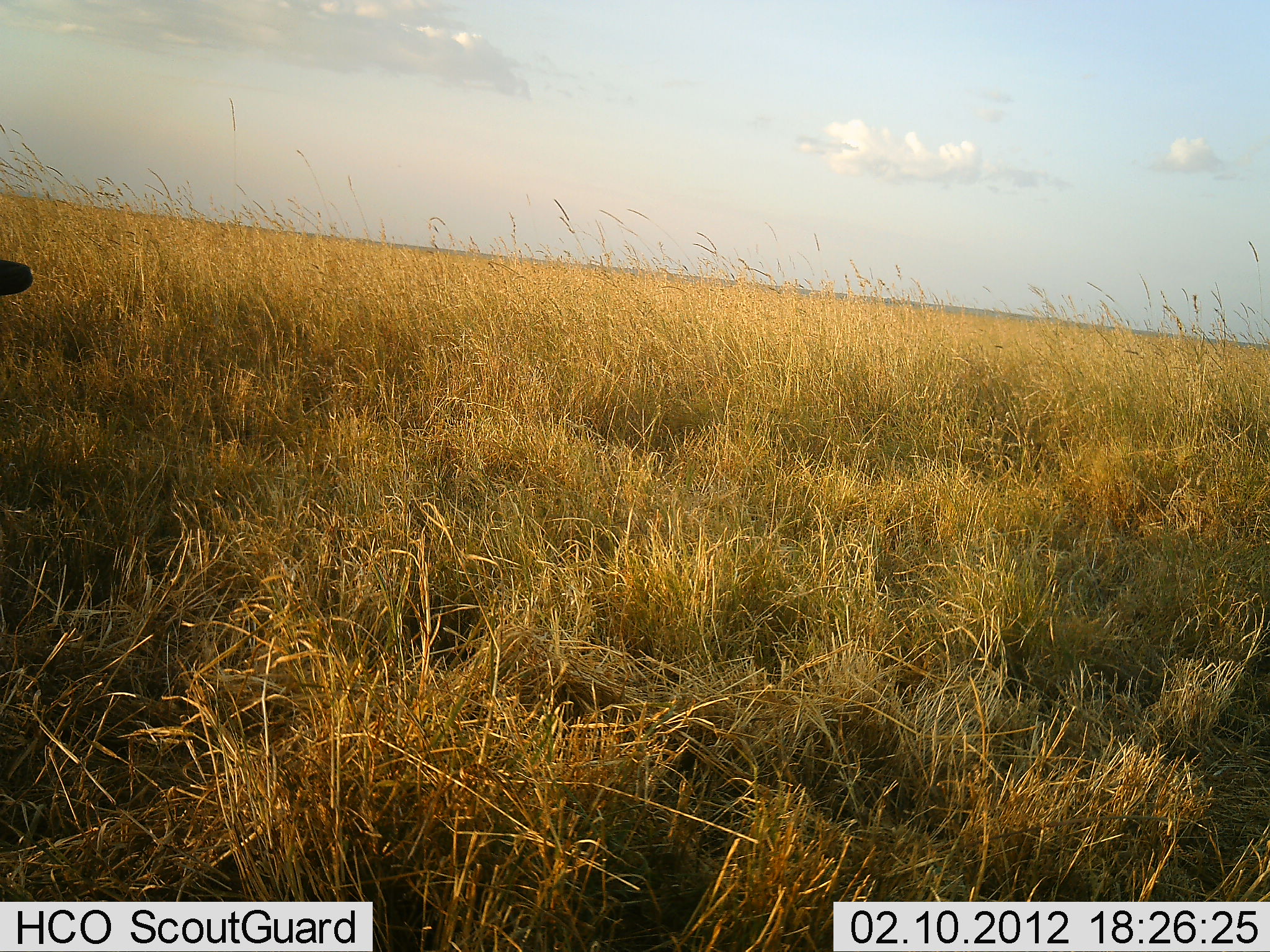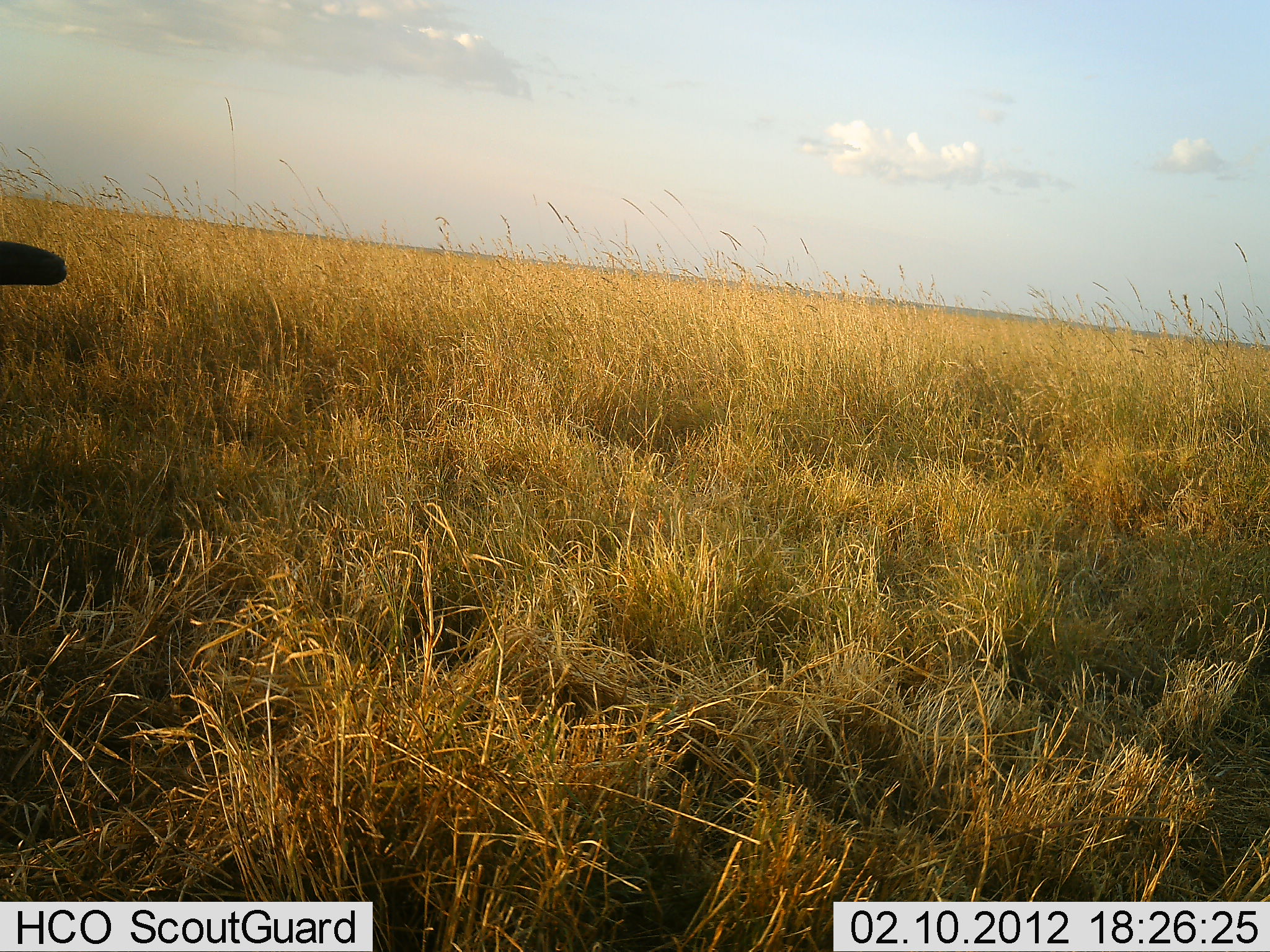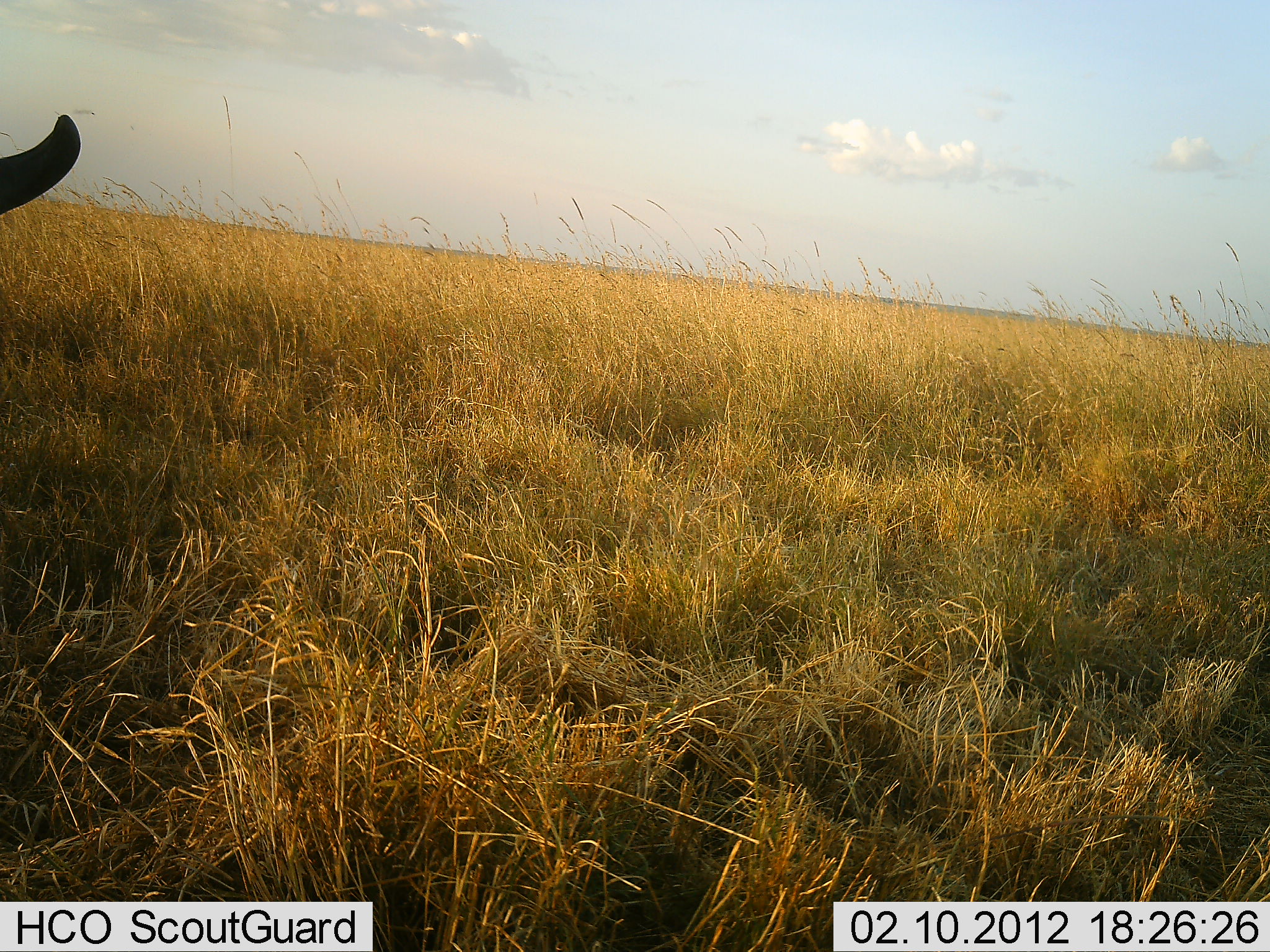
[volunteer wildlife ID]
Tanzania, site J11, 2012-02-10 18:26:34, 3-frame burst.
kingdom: Animalia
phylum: Chordata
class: Mammalia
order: Artiodactyla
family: Bovidae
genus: Syncerus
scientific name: Syncerus caffer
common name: cape buffalo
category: buffalo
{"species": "buffalo (cape buffalo) (Syncerus caffer)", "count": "1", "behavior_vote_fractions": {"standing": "33%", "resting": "22%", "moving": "22%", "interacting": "0%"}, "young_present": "0%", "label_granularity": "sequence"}